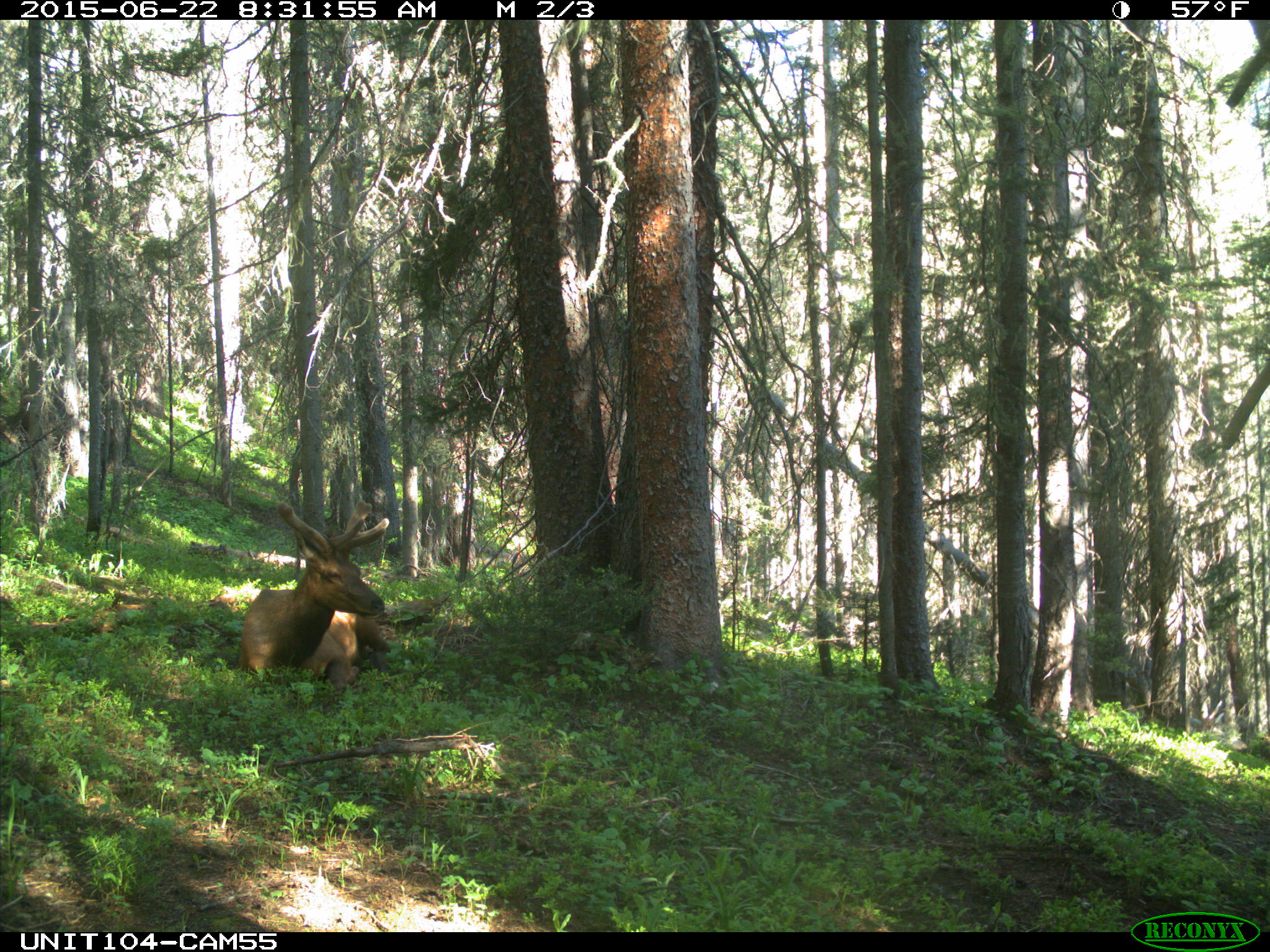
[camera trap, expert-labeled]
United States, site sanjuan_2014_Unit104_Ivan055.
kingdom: Animalia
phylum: Chordata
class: Mammalia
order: Artiodactyla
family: Cervidae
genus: Cervus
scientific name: Cervus elaphus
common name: red deer